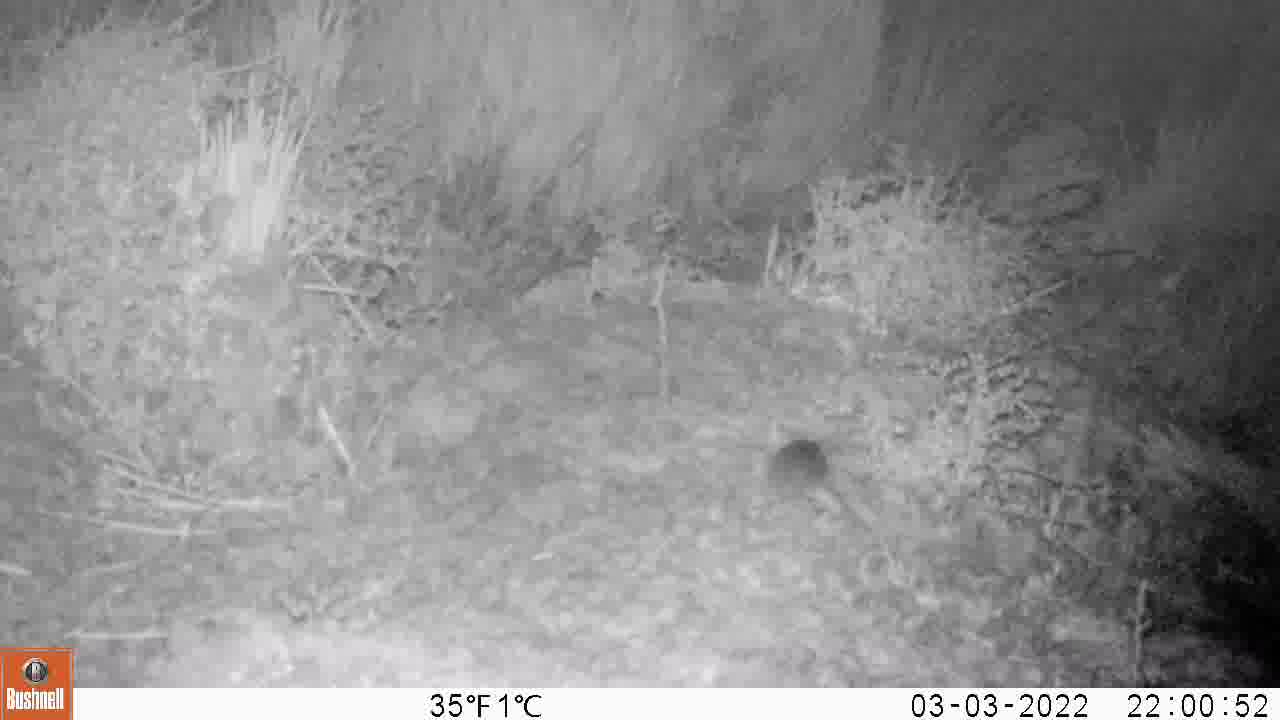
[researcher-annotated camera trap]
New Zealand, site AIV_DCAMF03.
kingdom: Animalia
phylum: Chordata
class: Mammalia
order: Rodentia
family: Muridae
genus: Mus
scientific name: Mus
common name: mouse